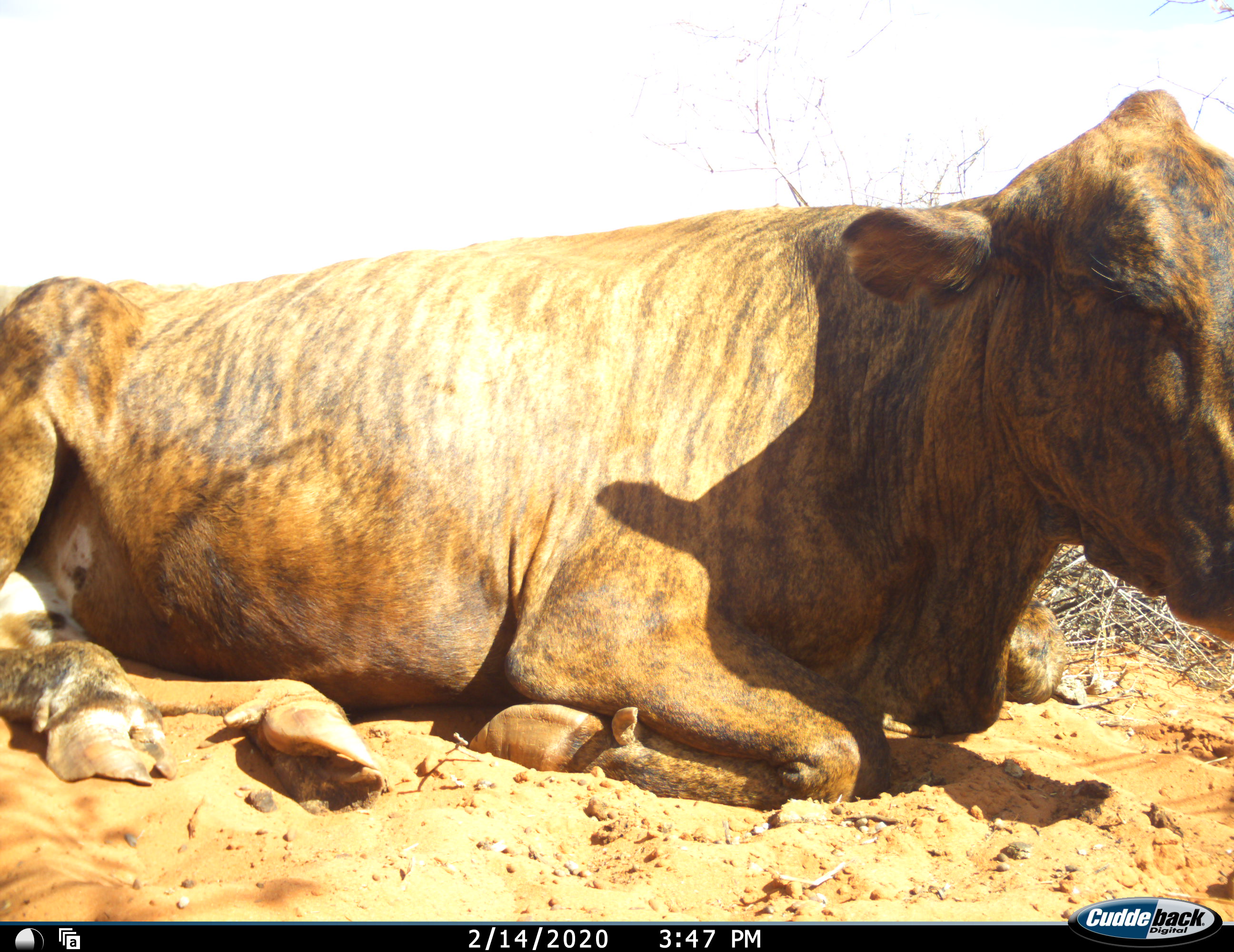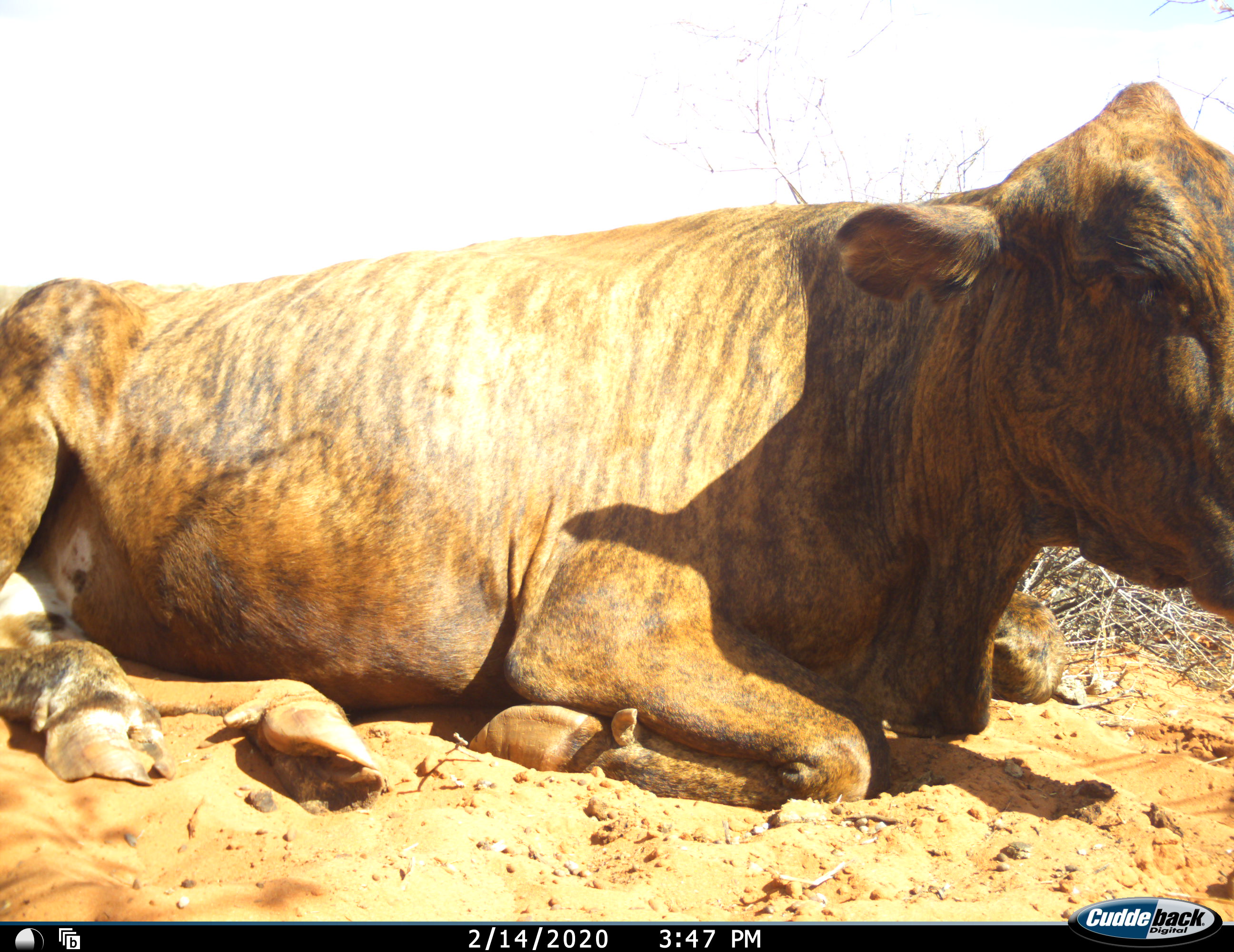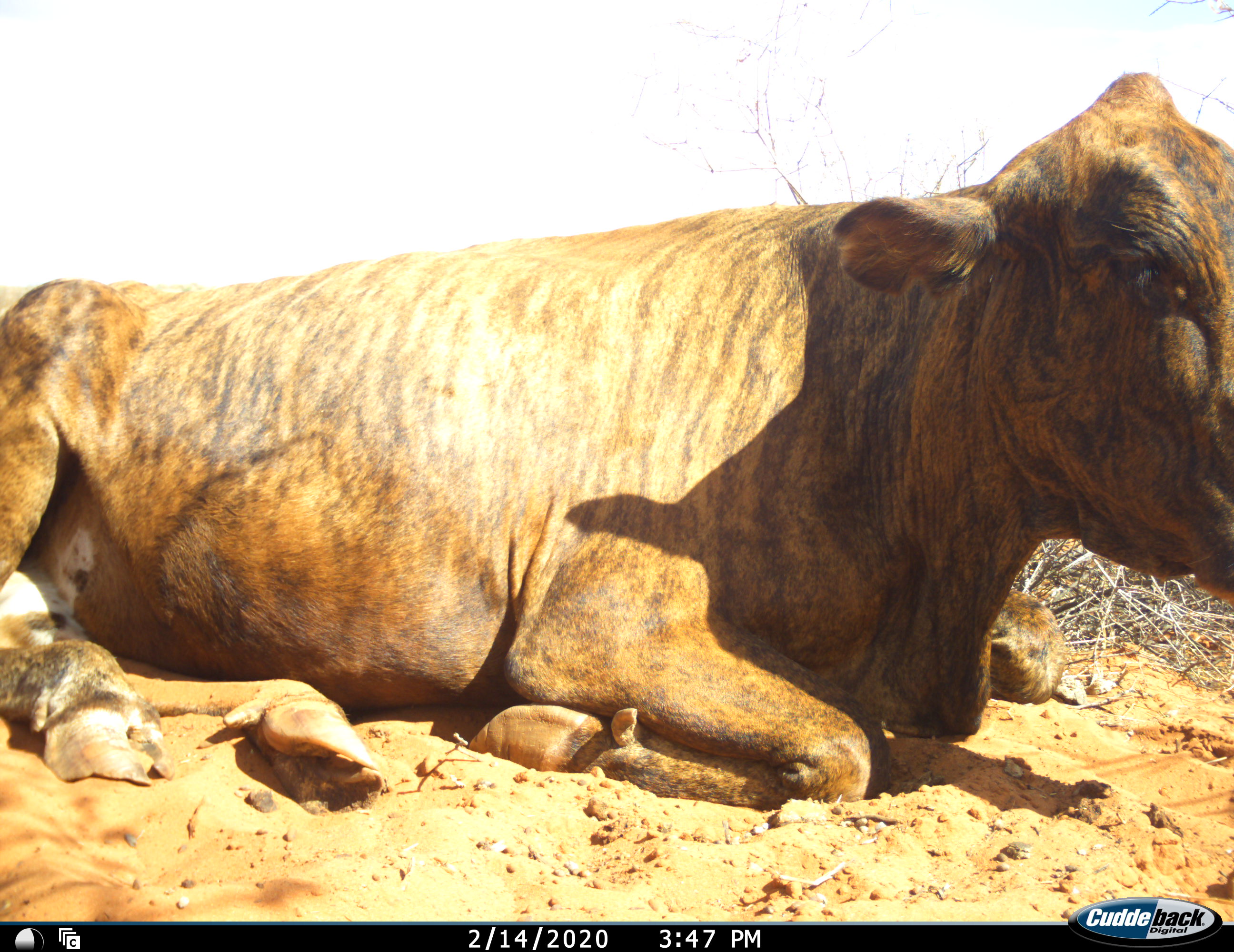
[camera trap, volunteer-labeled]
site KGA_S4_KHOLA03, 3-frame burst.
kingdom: Animalia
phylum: Chordata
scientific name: Vertebrata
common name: domestic animal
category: domesticanimal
Domesticanimal (domestic animal) (Vertebrata), count 1. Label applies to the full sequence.